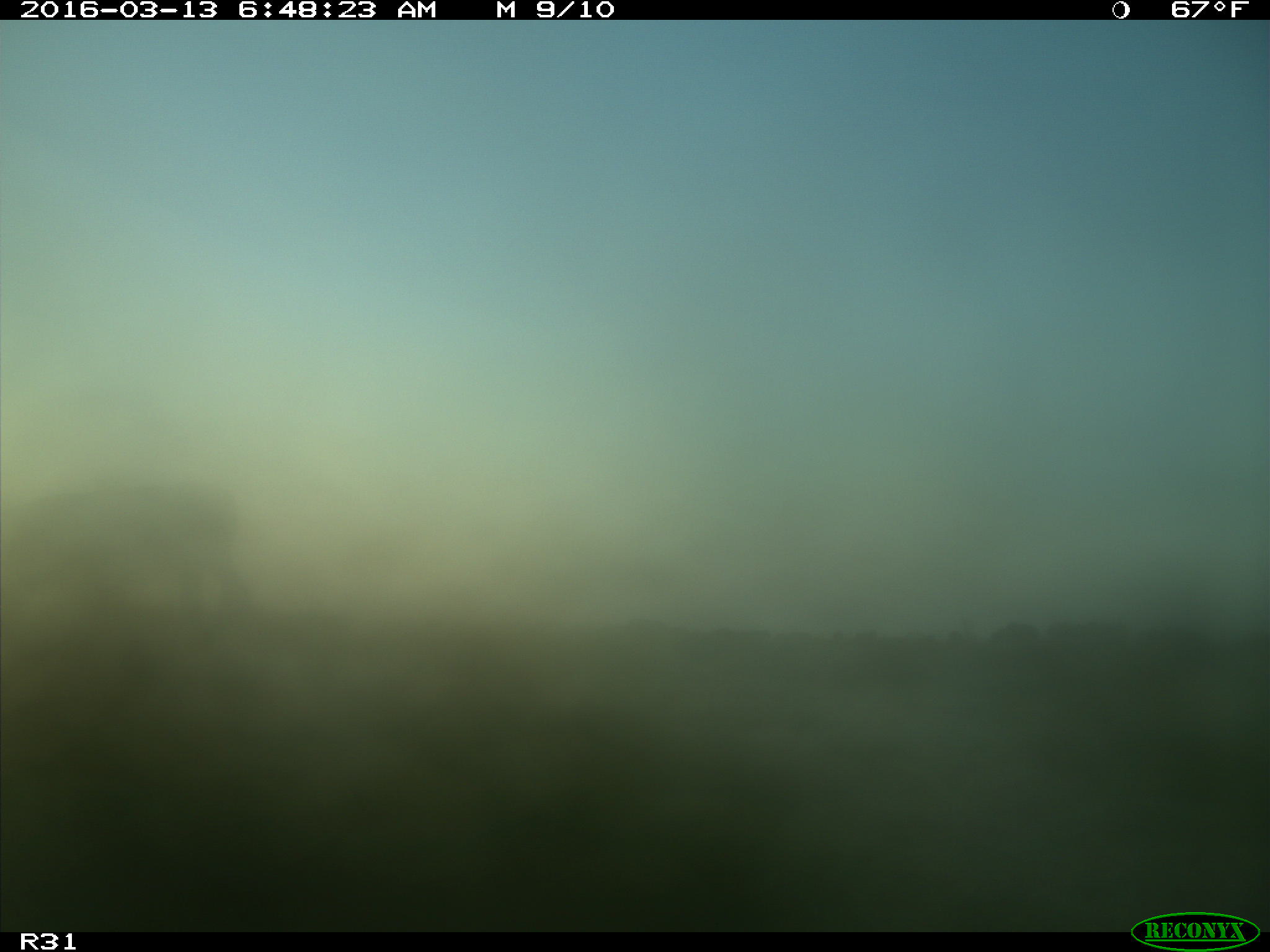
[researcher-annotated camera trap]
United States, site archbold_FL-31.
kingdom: Animalia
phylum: Chordata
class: Mammalia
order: Artiodactyla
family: Bovidae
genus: Bos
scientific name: Bos taurus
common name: domestic cow